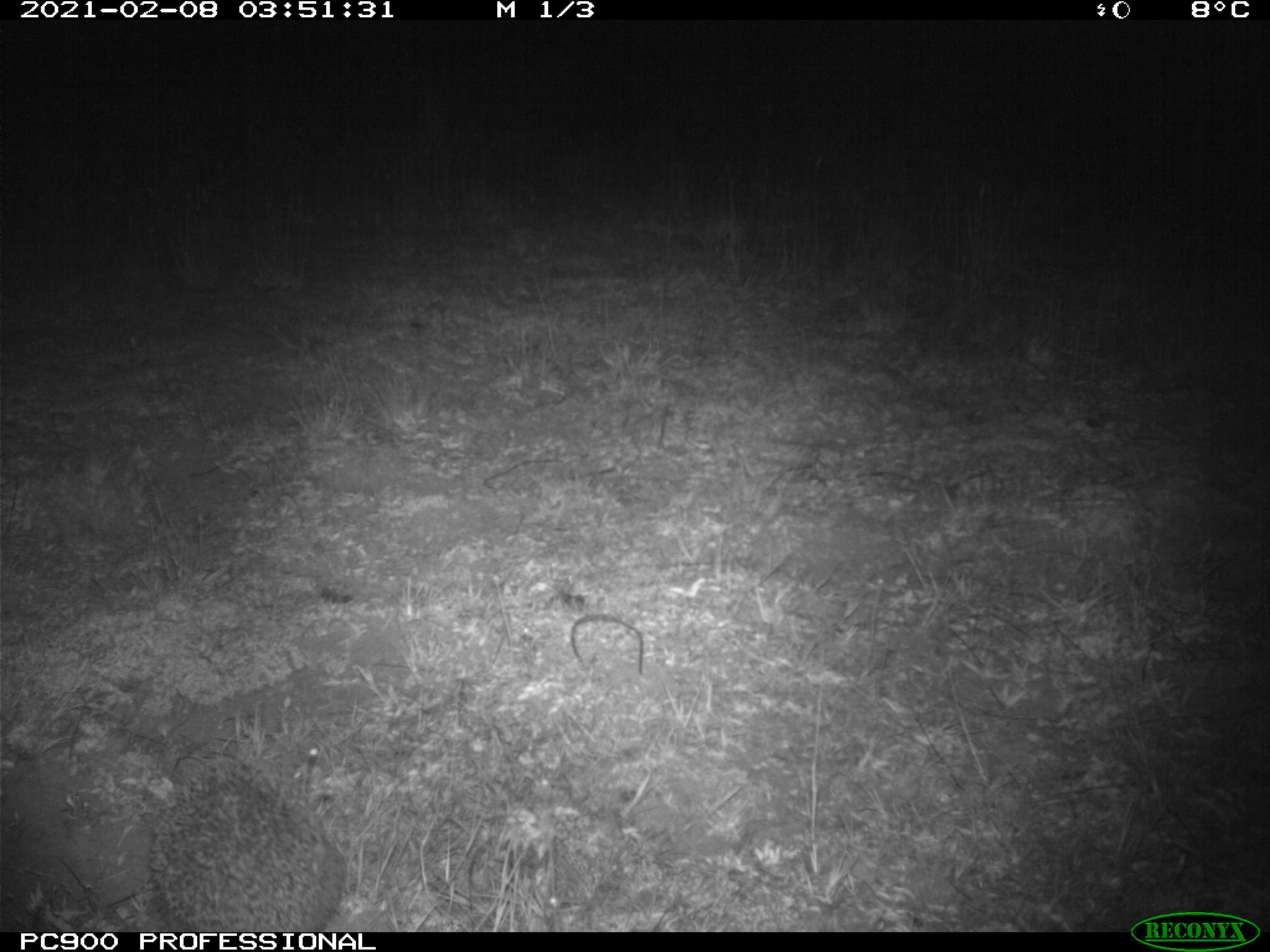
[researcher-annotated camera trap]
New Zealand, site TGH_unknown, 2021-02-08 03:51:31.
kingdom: Animalia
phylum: Chordata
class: Mammalia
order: Eulipotyphla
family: Erinaceidae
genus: Erinaceus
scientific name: Erinaceus europaeus europaeus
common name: european hedgehog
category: hedgehog